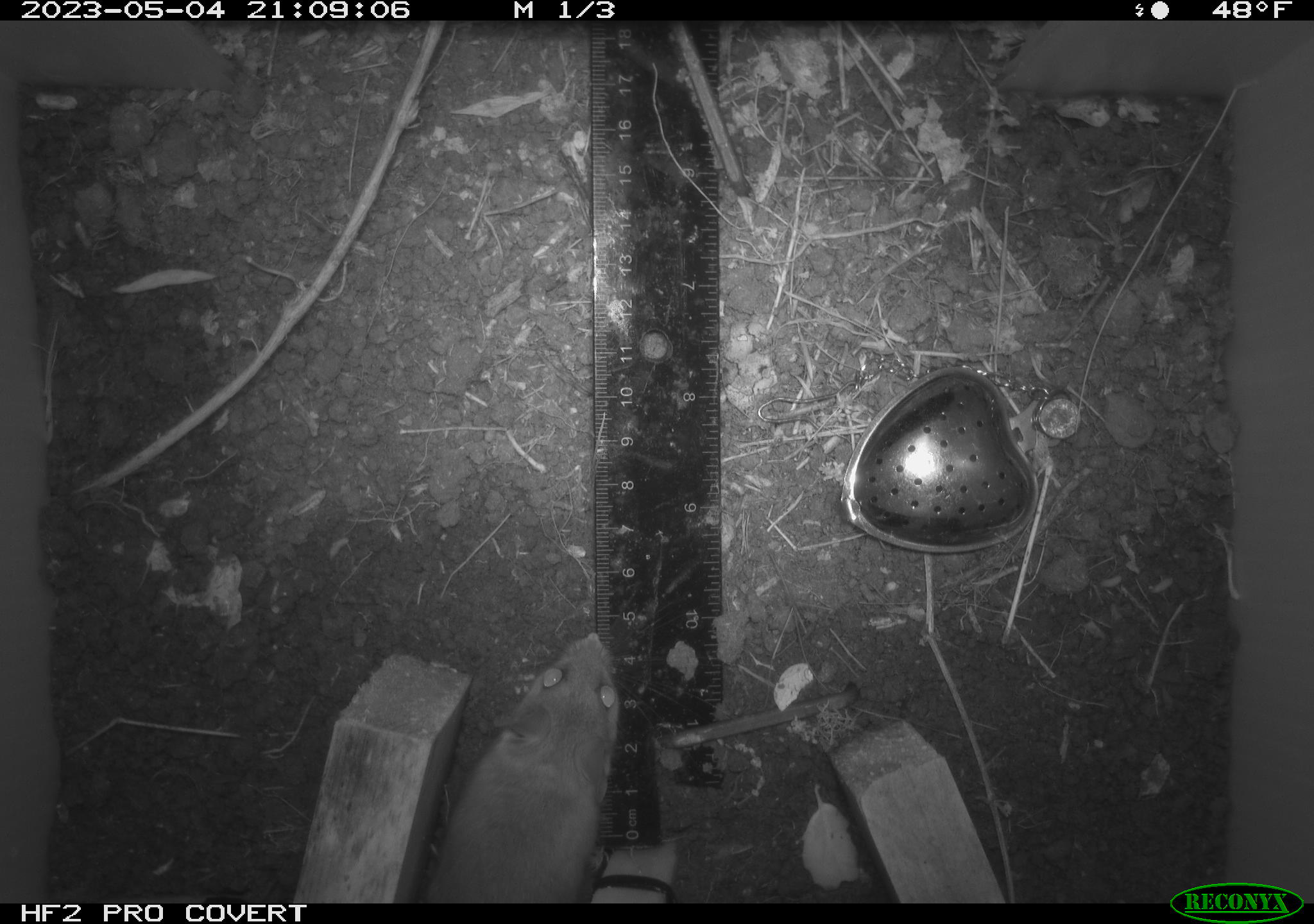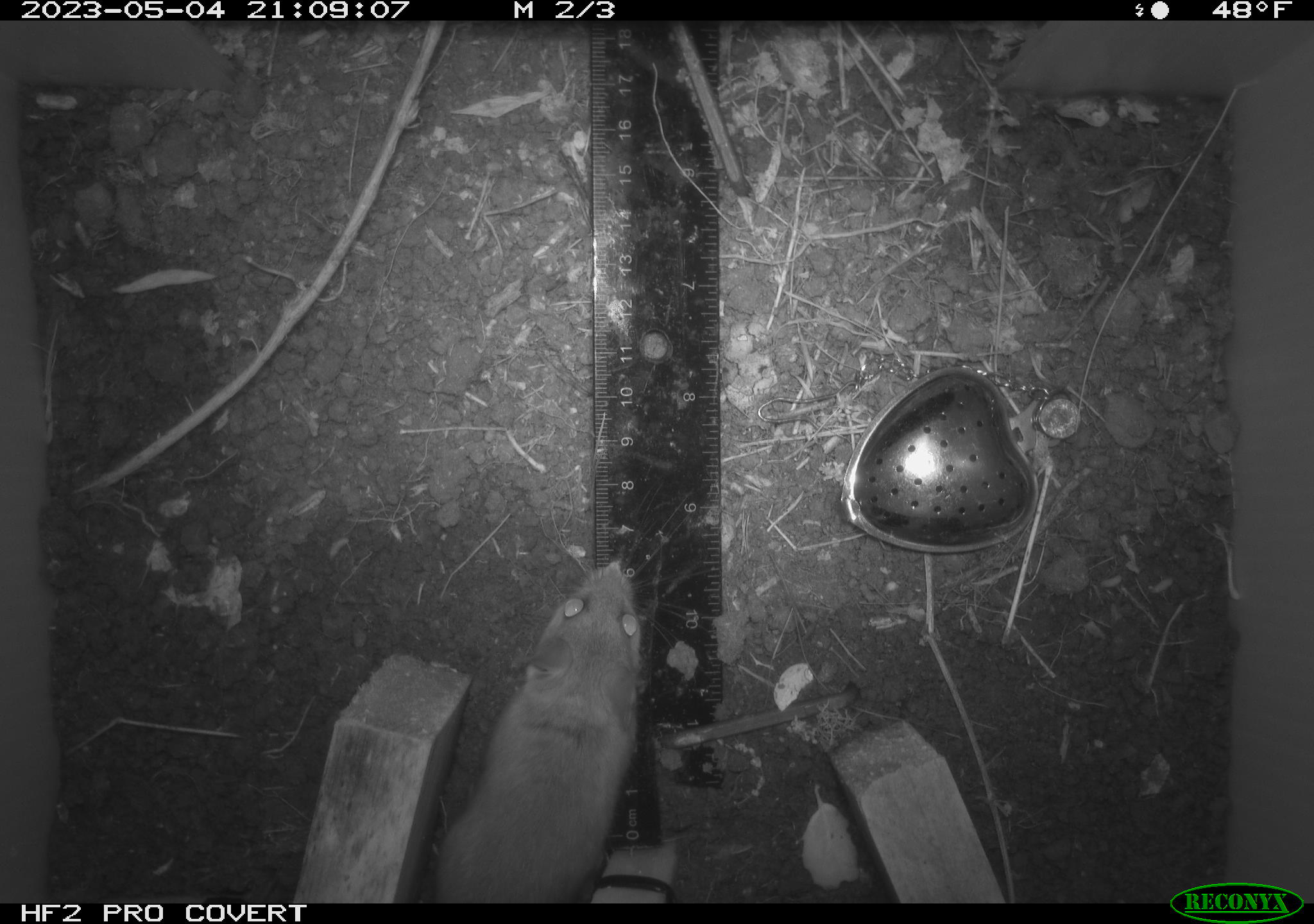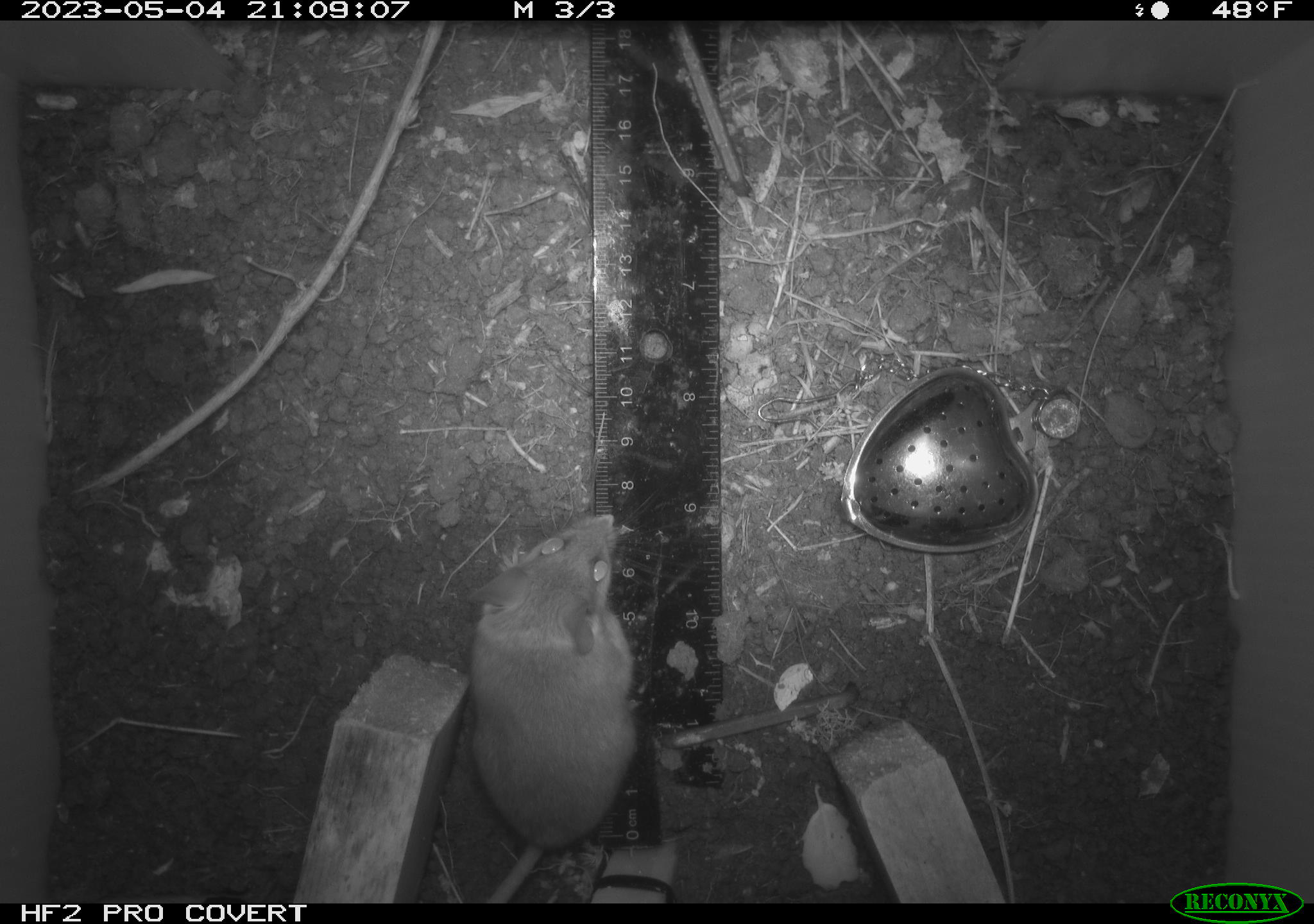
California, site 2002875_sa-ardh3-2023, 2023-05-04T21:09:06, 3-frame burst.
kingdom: Animalia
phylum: Chordata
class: Mammalia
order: Rodentia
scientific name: Rodentia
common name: mouse species